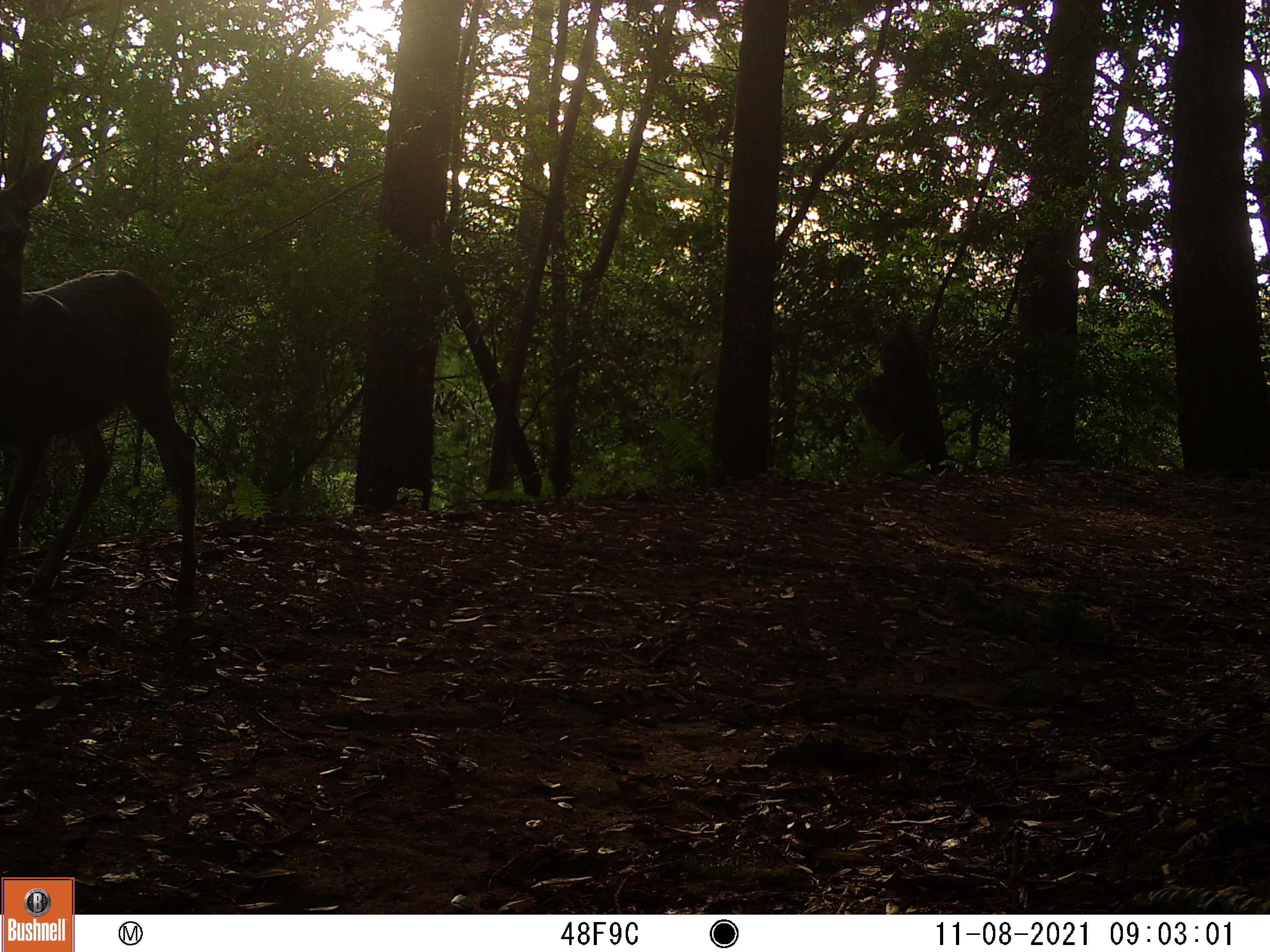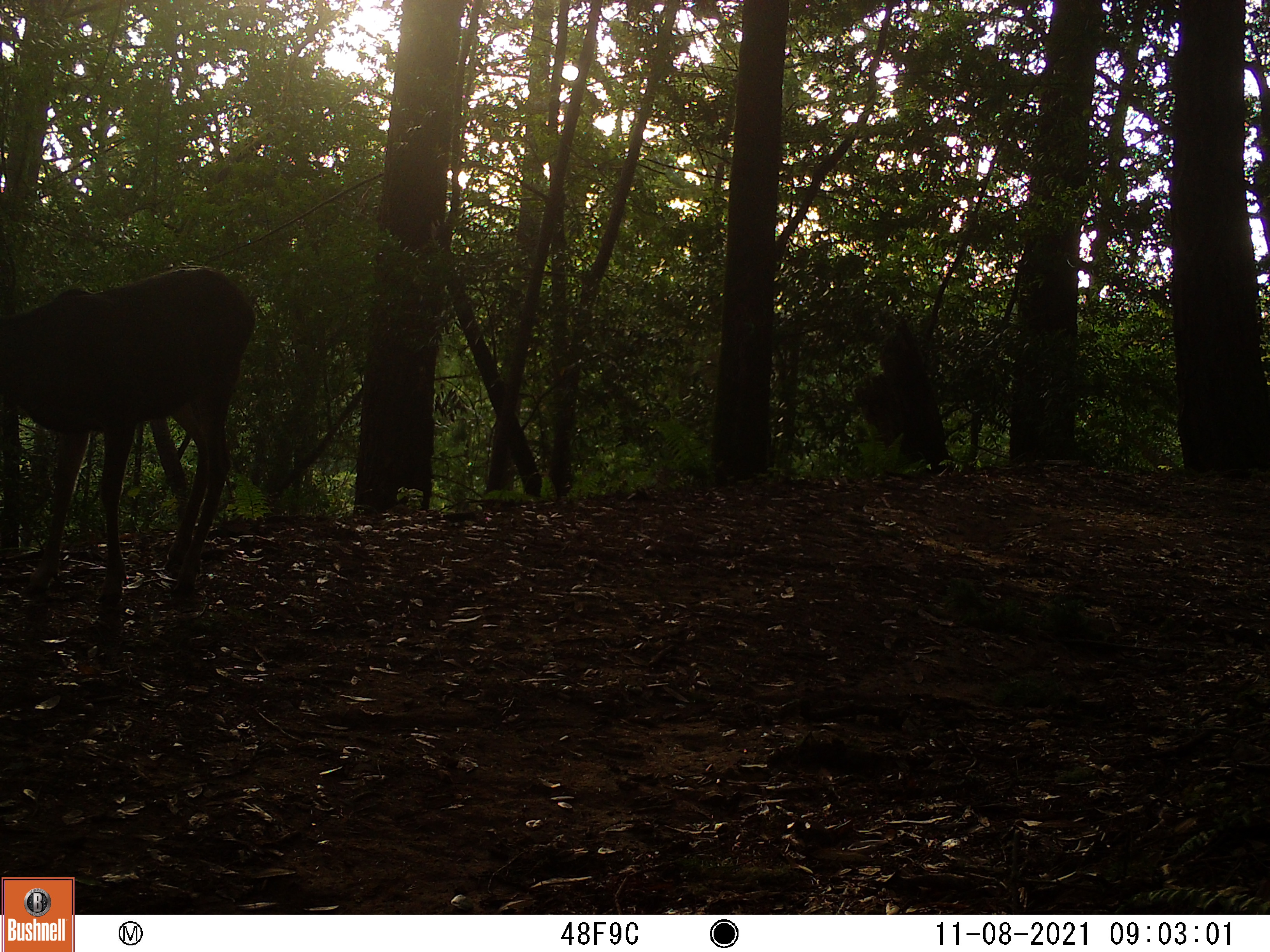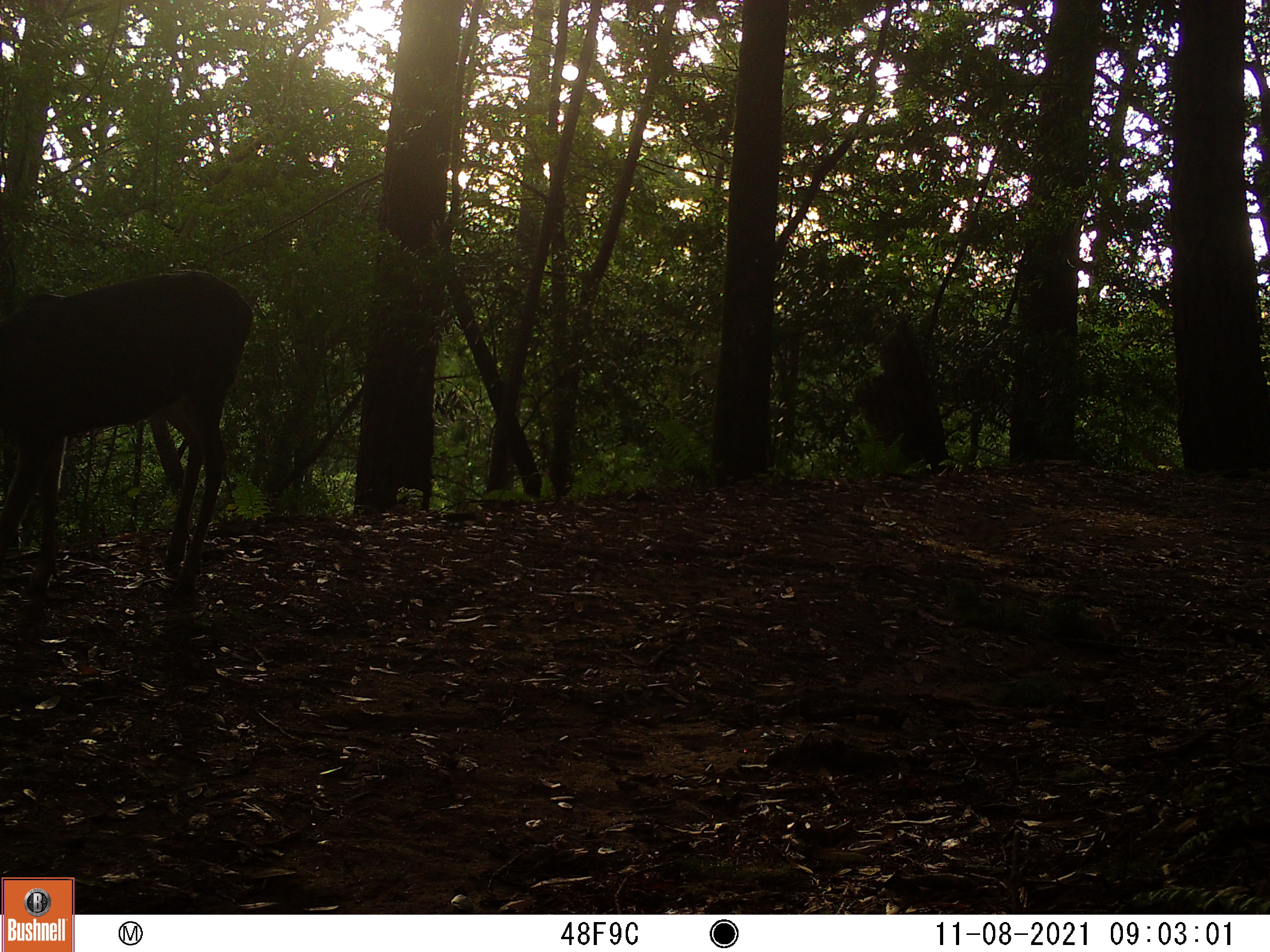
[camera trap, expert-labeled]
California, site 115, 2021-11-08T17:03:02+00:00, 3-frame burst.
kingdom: Animalia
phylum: Chordata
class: Mammalia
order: Artiodactyla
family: Cervidae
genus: Odocoileus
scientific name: Odocoileus hemionus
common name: mule deer